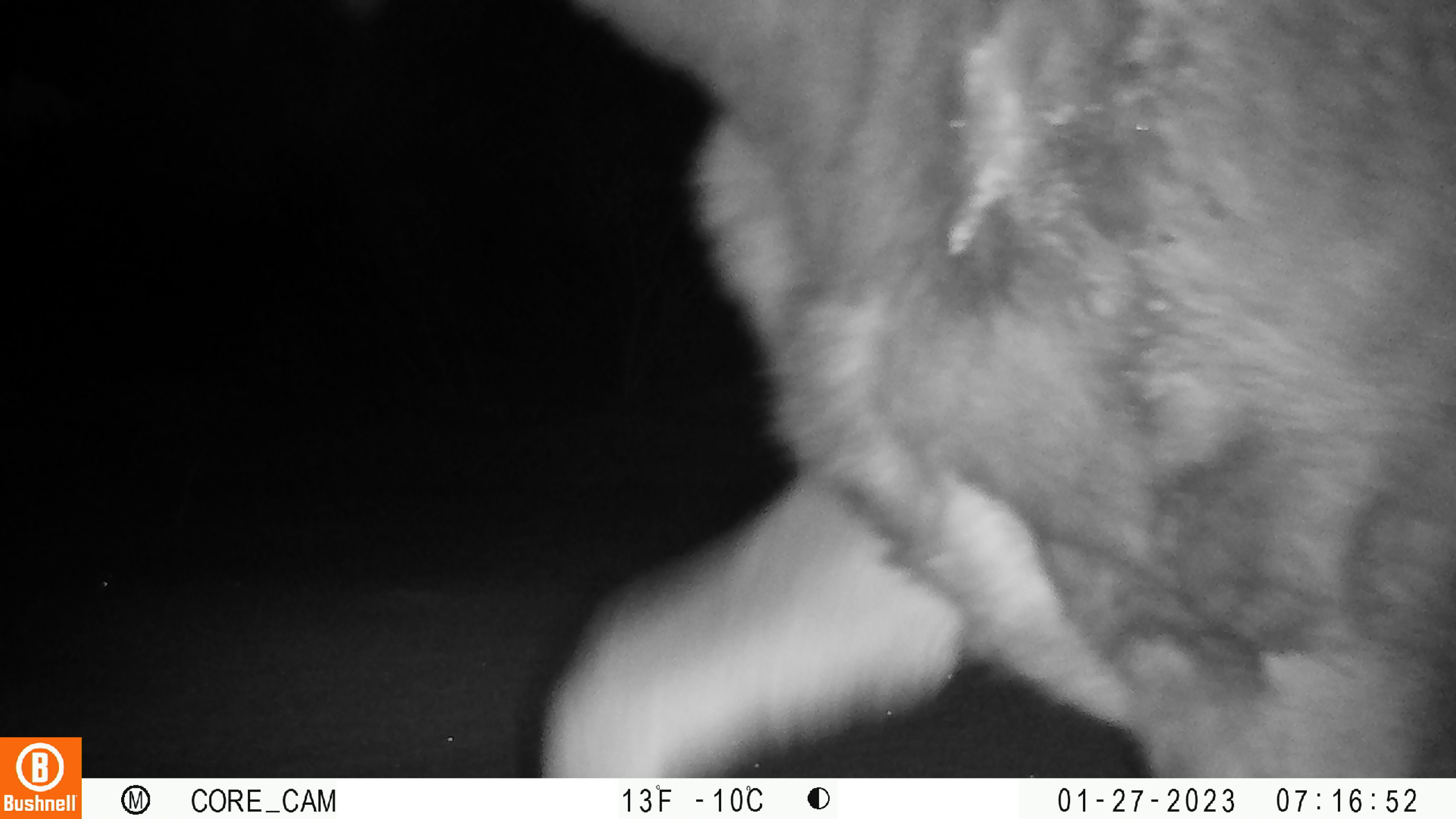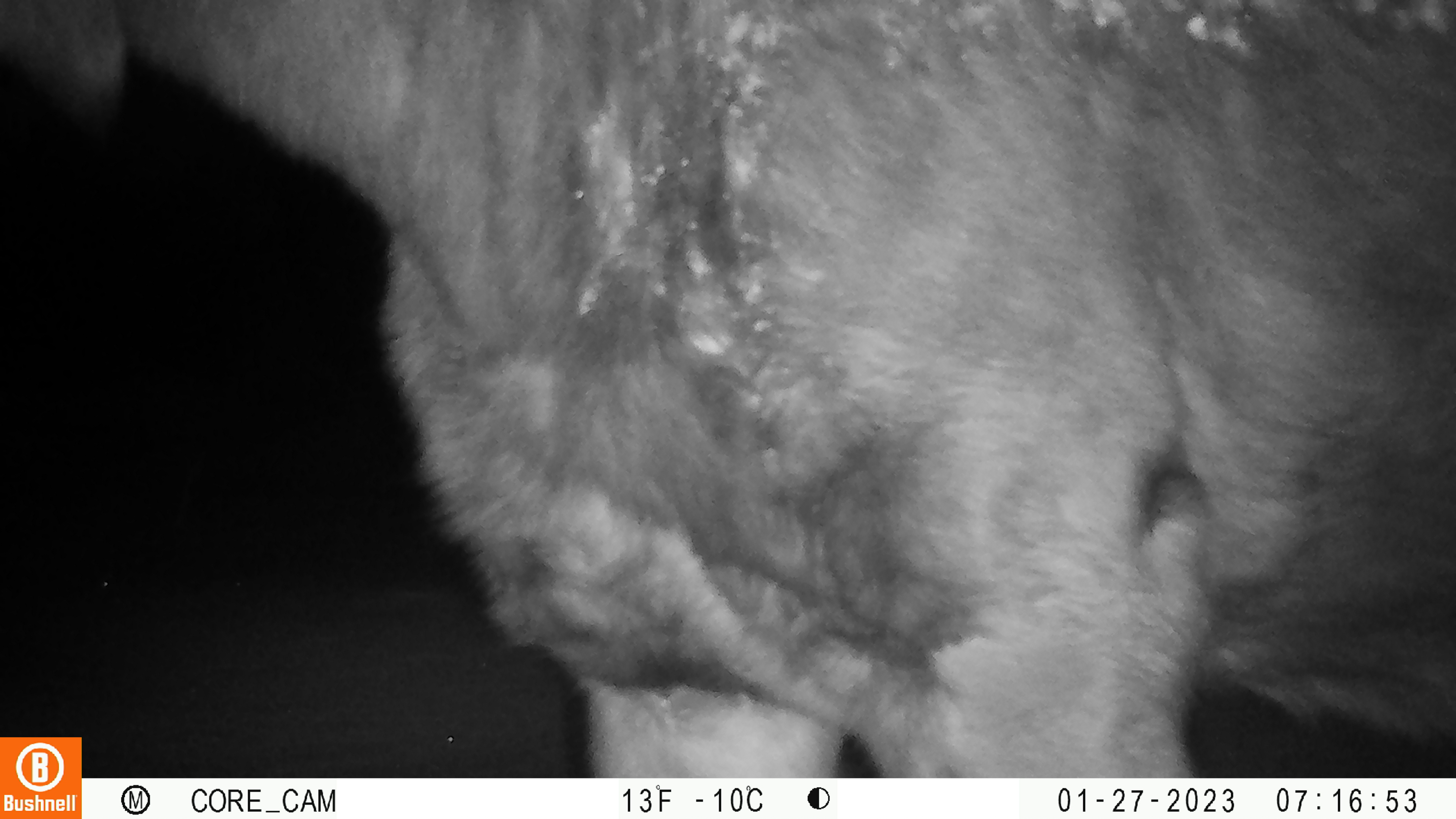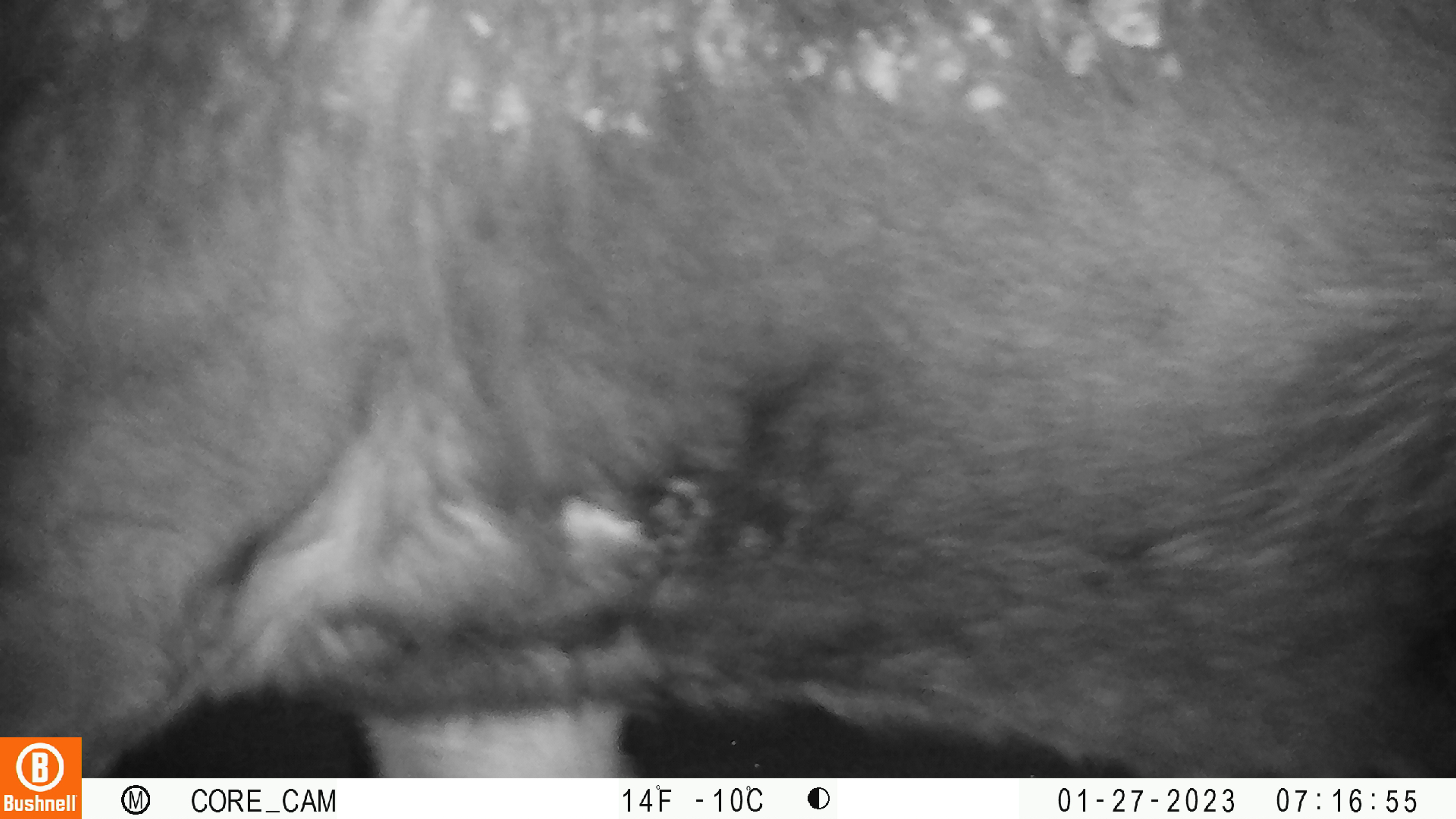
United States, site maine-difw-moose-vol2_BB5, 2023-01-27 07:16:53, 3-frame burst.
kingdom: Animalia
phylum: Chordata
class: Mammalia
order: Artiodactyla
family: Cervidae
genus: Alces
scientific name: Alces alces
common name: moose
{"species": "moose (Alces alces)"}